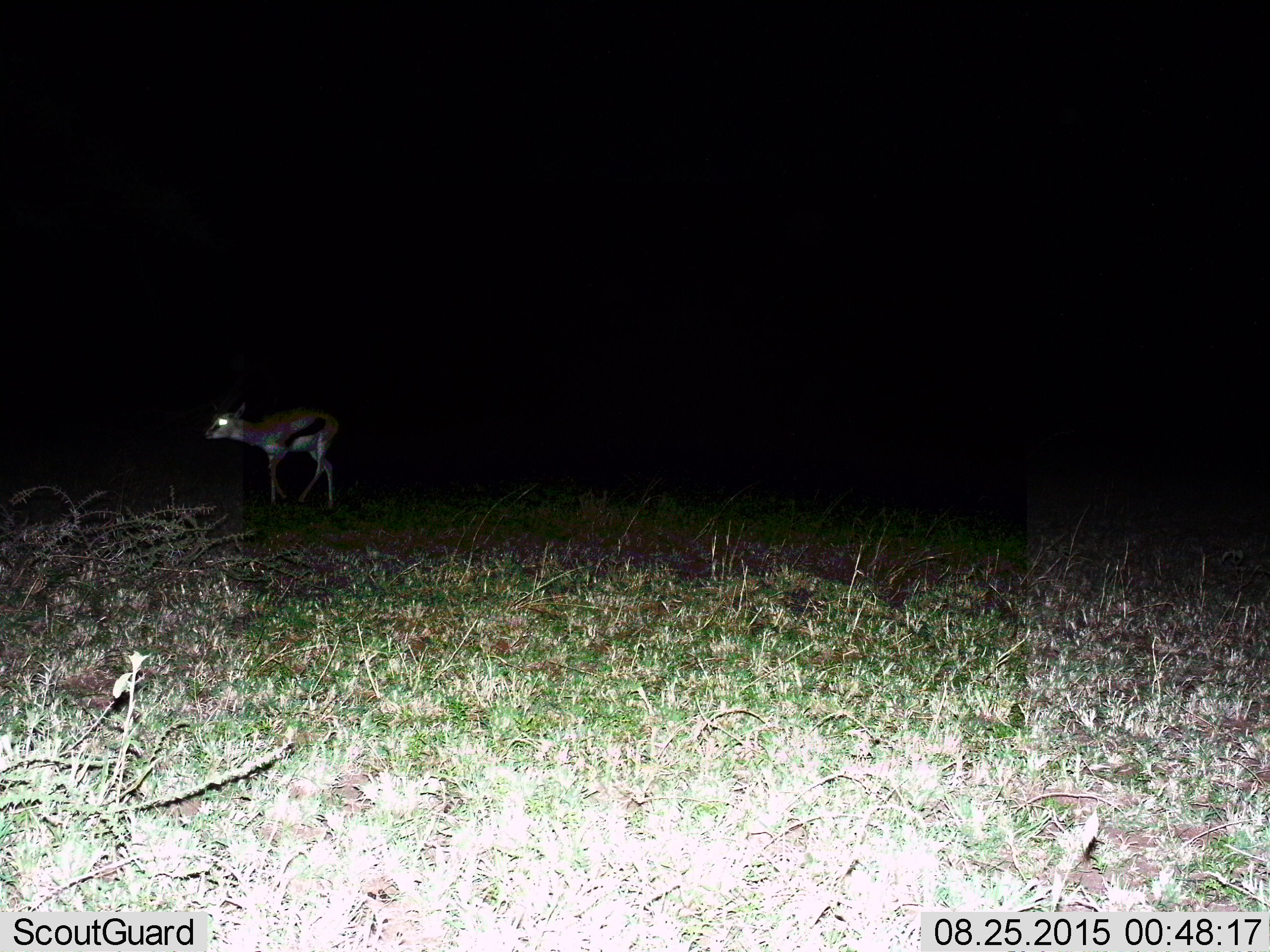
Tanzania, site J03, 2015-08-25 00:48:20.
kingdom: Animalia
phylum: Chordata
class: Mammalia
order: Artiodactyla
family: Bovidae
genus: Eudorcas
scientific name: Eudorcas thomsonii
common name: thomson's gazelle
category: gazellethomsons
Gazellethomsons (thomson's gazelle) (Eudorcas thomsonii), count 1. Behavior (volunteer vote fractions): standing 88%, resting 0%, moving 12%, interacting 0%. Young present (vote fraction): 12%. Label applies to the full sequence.